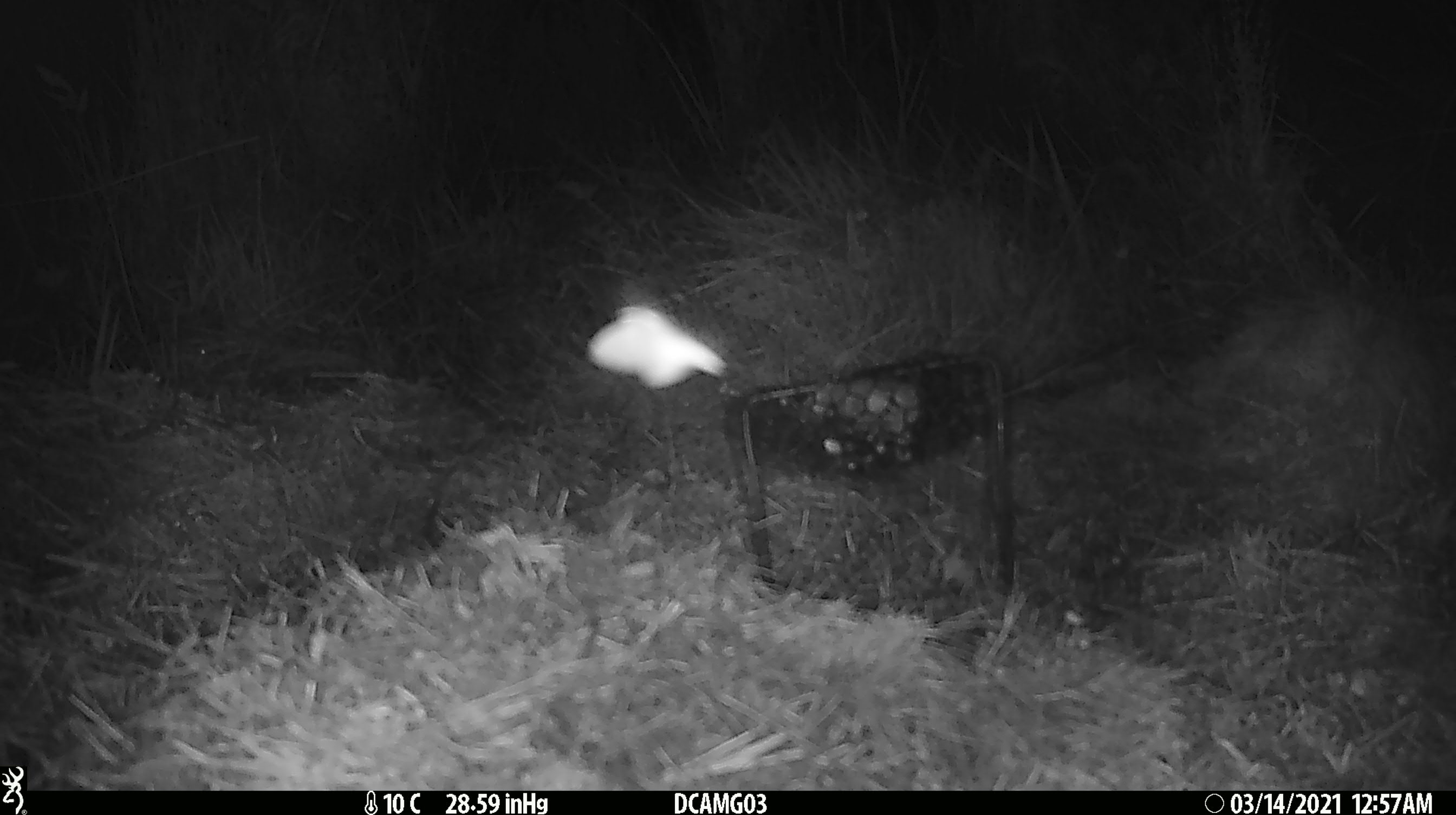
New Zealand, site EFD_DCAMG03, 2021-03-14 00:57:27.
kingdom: Animalia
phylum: Arthropoda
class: Insecta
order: Lepidoptera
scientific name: Lepidoptera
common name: moth